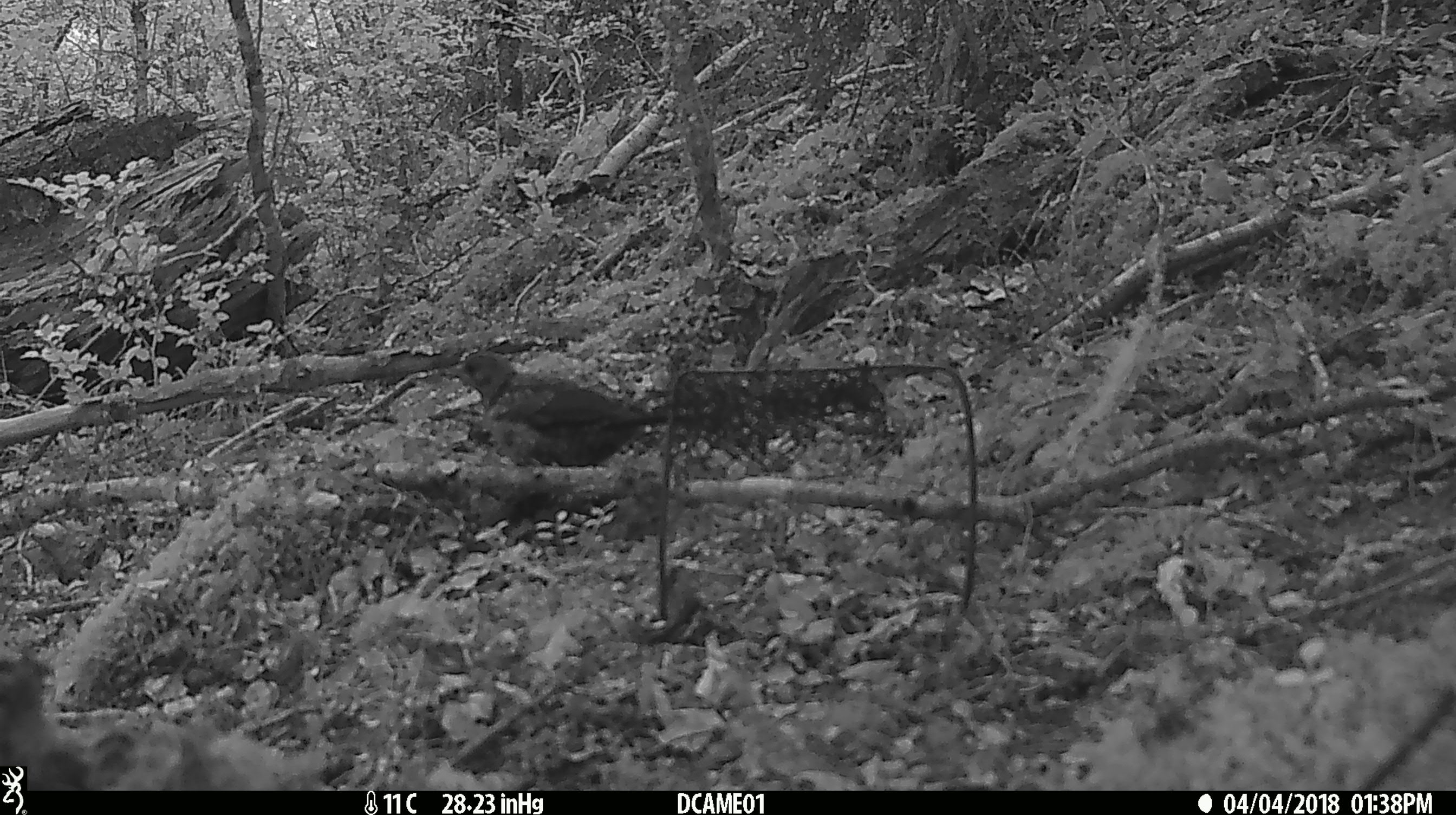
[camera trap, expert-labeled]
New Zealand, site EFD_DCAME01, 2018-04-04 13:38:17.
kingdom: Animalia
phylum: Chordata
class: Aves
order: Passeriformes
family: Turdidae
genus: Turdus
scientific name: Turdus merula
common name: eurasian blackbird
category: blackbird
Blackbird (eurasian blackbird) (Turdus merula).